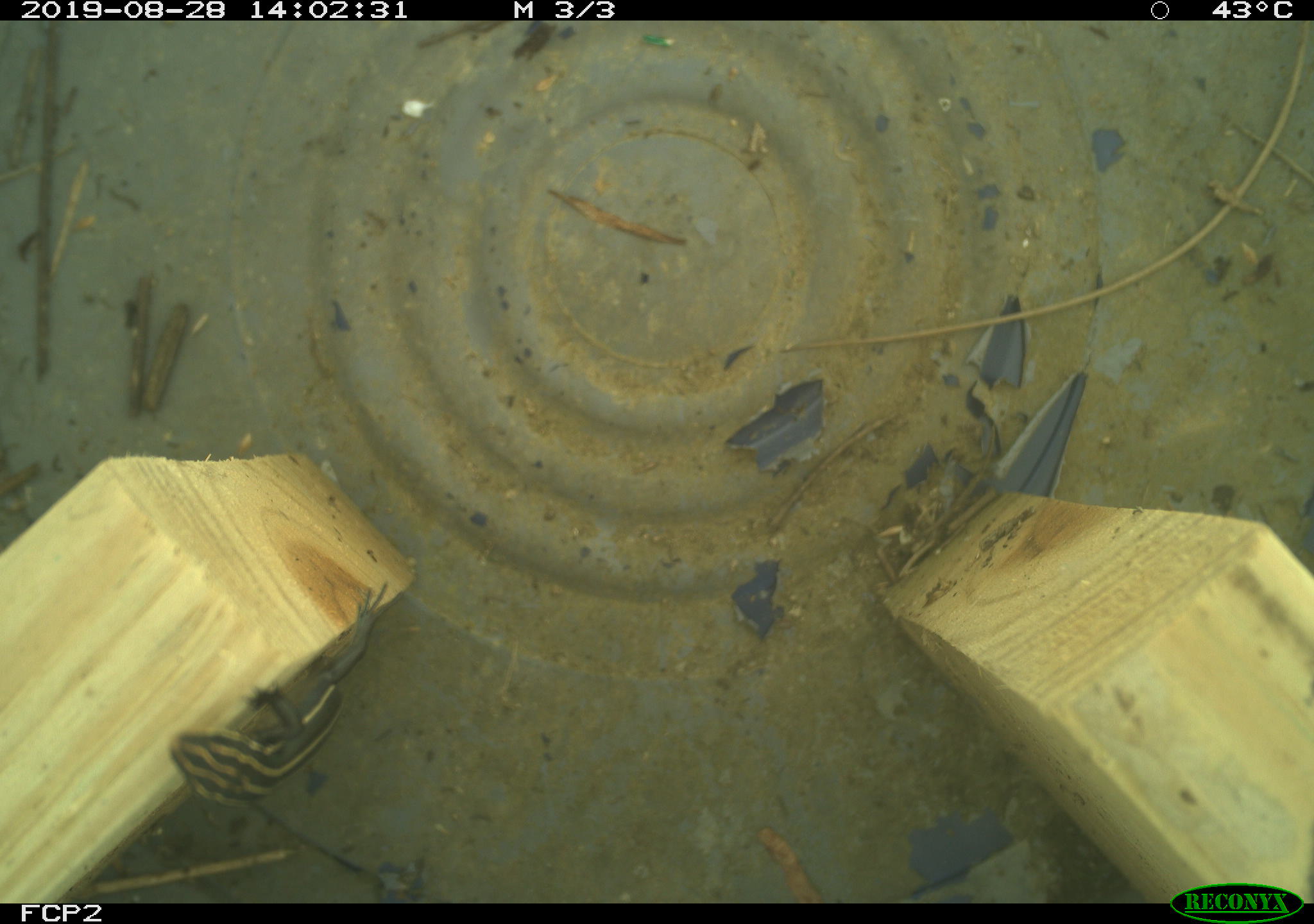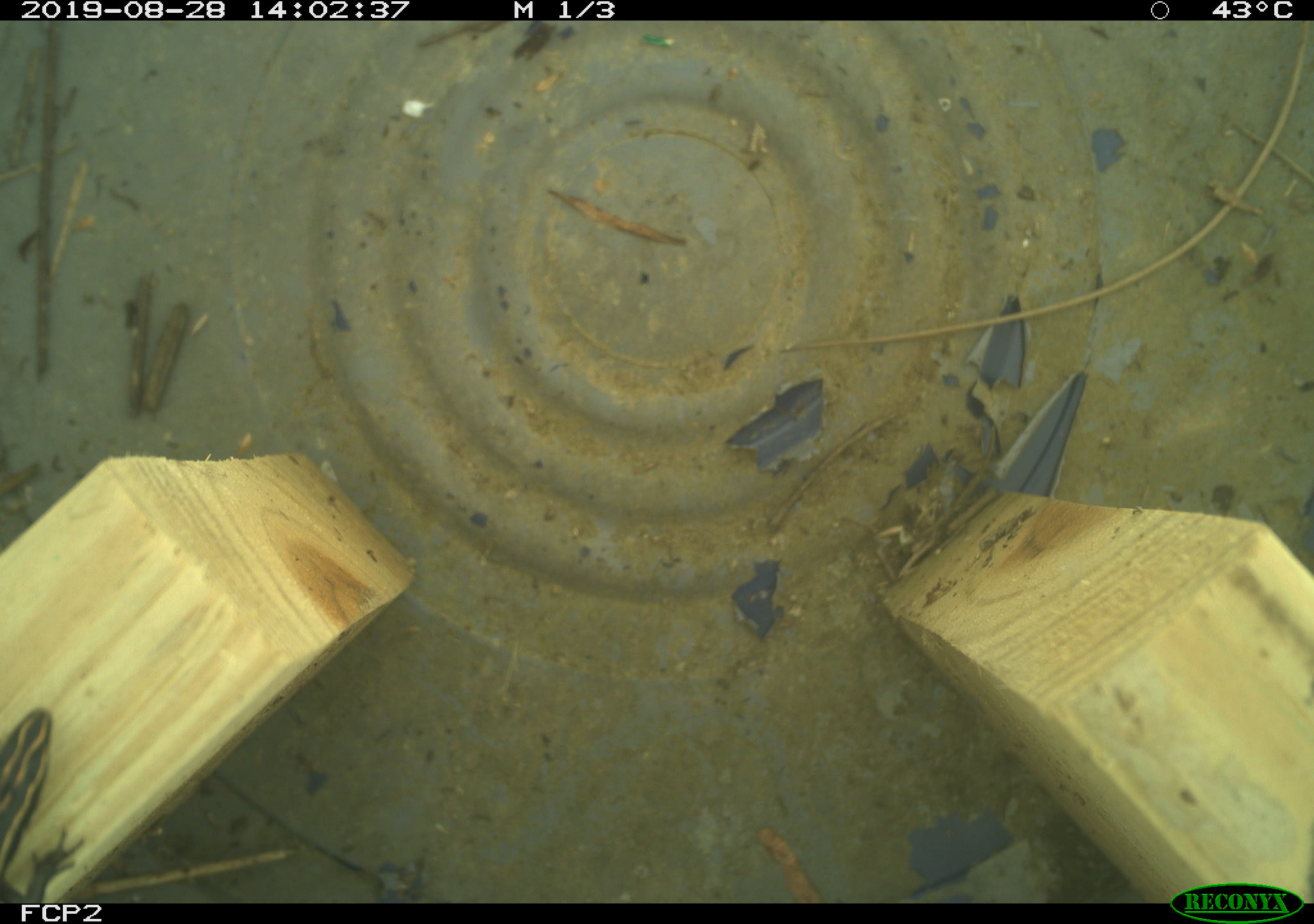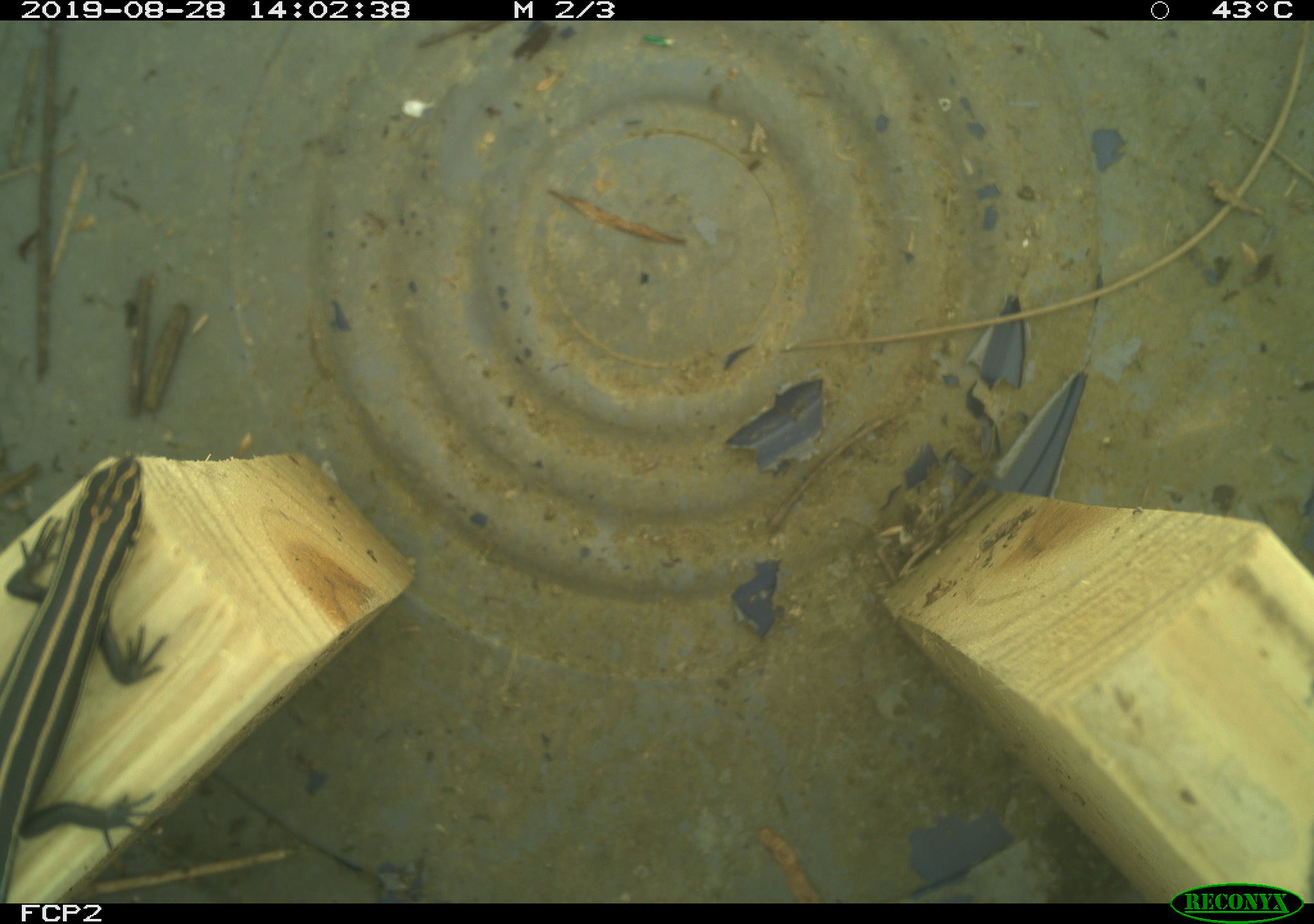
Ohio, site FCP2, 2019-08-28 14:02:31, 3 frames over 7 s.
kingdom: Animalia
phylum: Chordata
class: Reptilia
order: Squamata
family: Scincidae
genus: Plestiodon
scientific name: Plestiodon fasciatus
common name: common five-lined skink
Common five-lined skink (Plestiodon fasciatus).